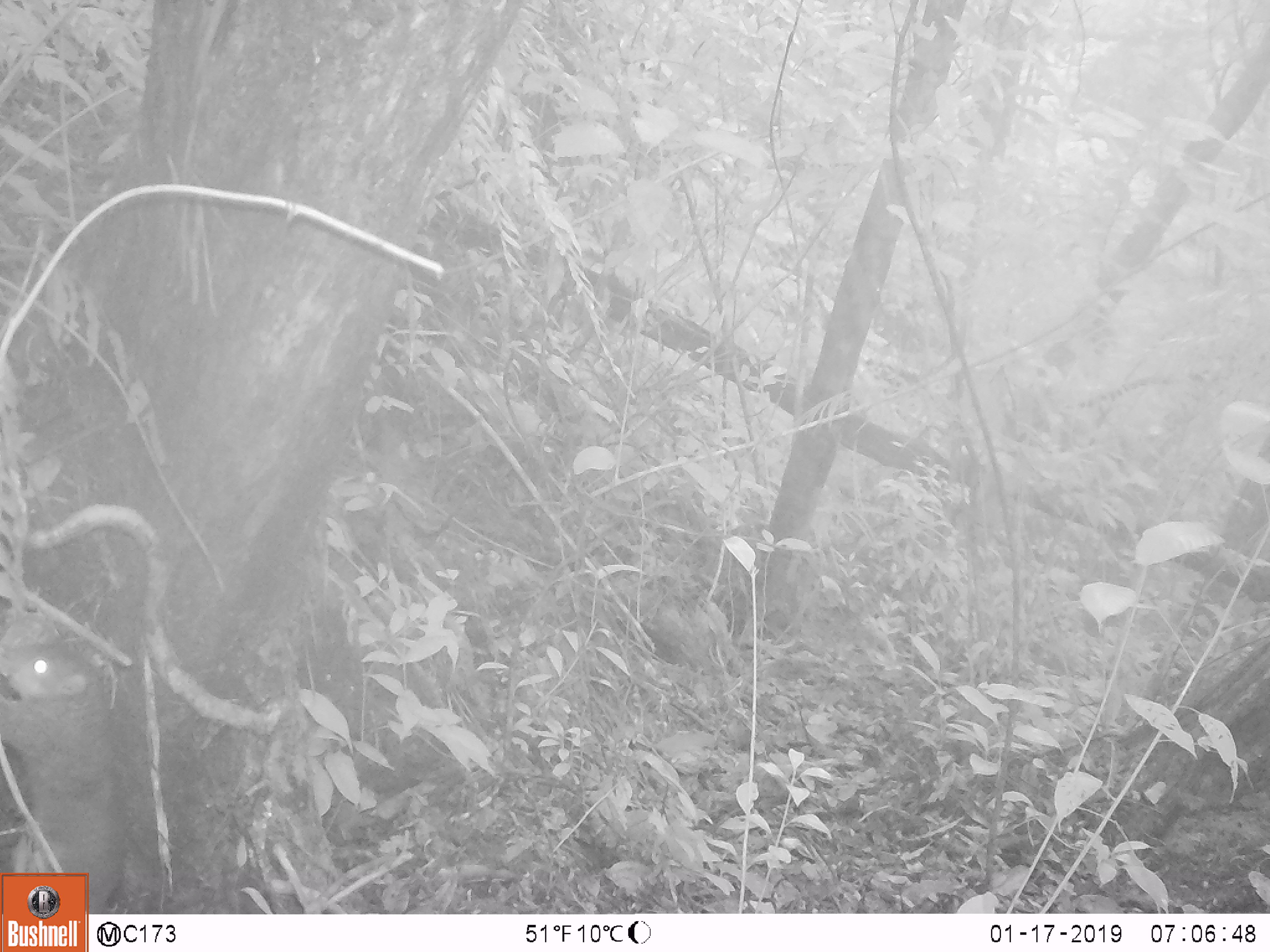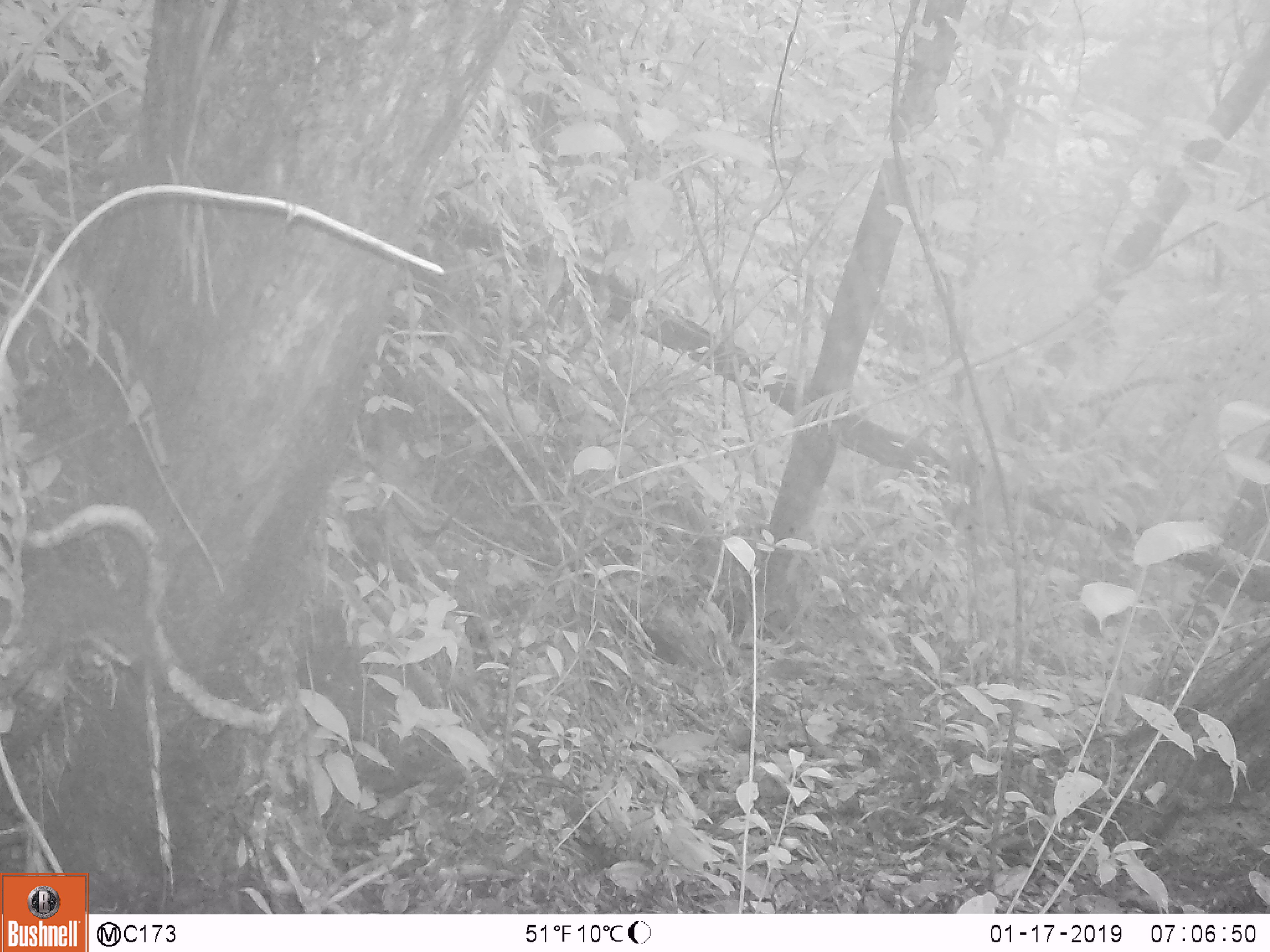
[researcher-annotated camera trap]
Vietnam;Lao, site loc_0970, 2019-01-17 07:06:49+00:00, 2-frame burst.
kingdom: Animalia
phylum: Chordata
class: Mammalia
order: Rodentia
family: Sciuridae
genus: Dremomys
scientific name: Dremomys rufigenis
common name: red-cheeked squirrel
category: red cheeked squirrel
Red cheeked squirrel (red-cheeked squirrel) (Dremomys rufigenis). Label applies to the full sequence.